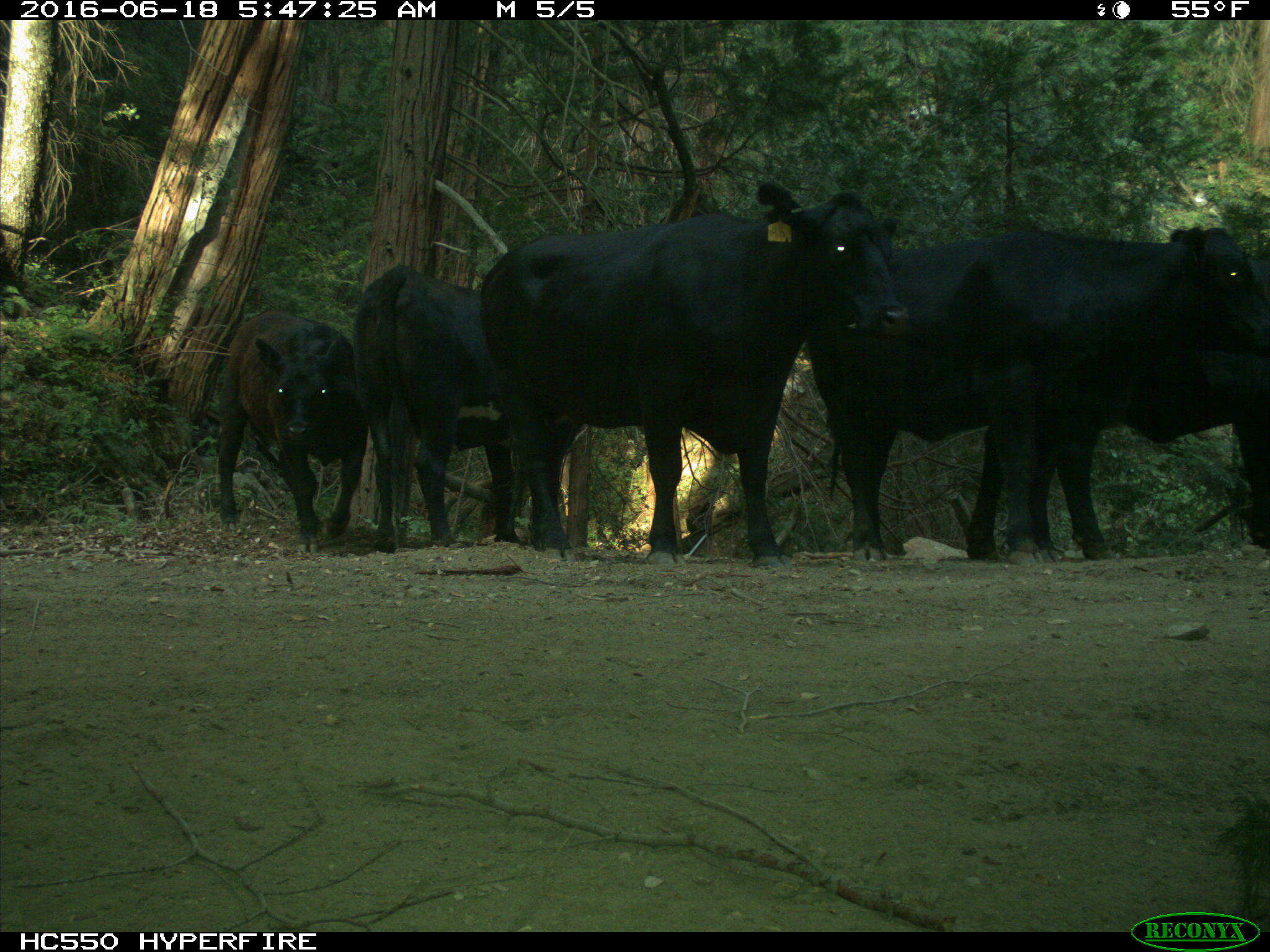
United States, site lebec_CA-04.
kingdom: Animalia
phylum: Chordata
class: Mammalia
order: Artiodactyla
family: Bovidae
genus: Bos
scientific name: Bos taurus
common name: domestic cow